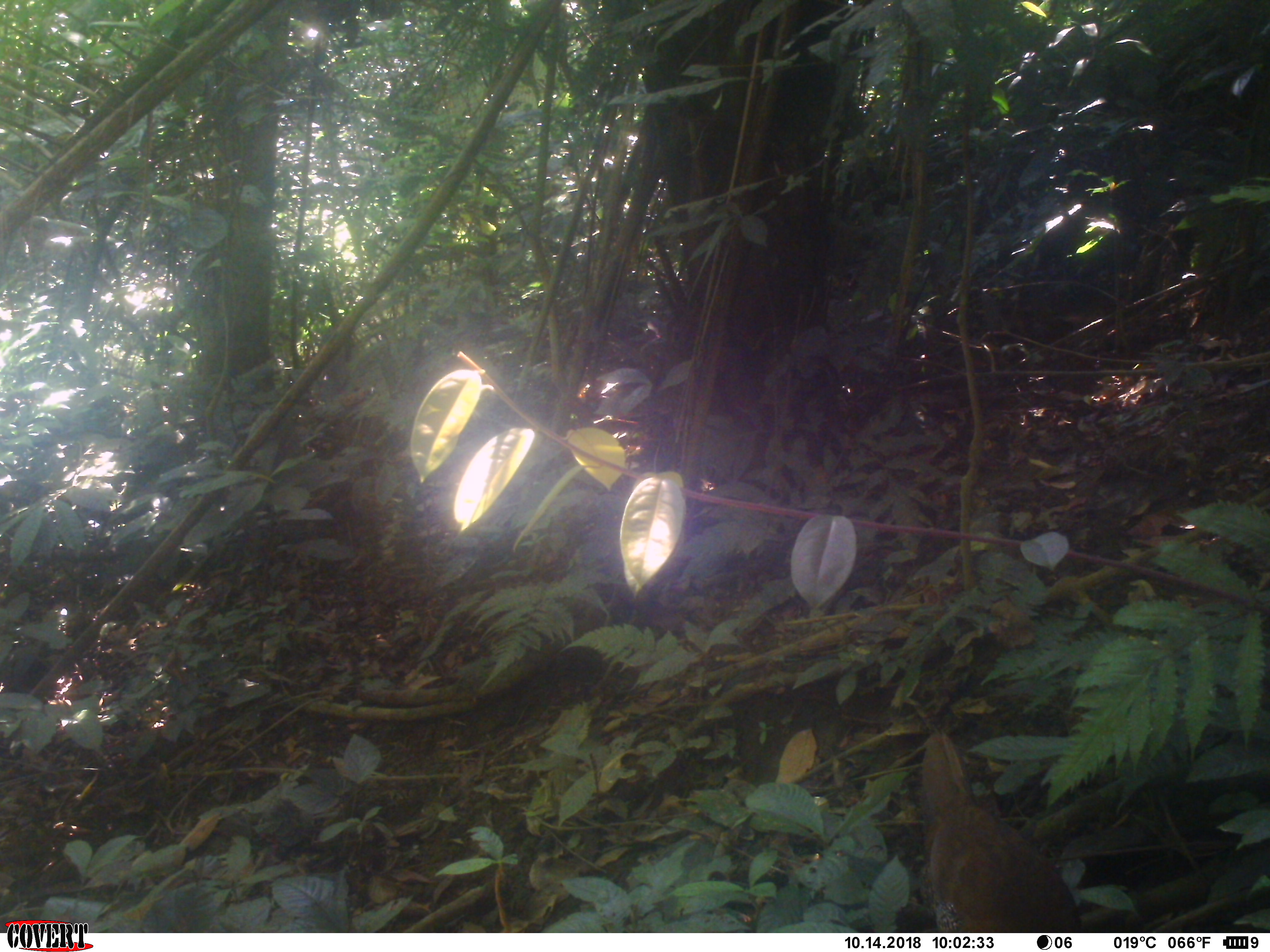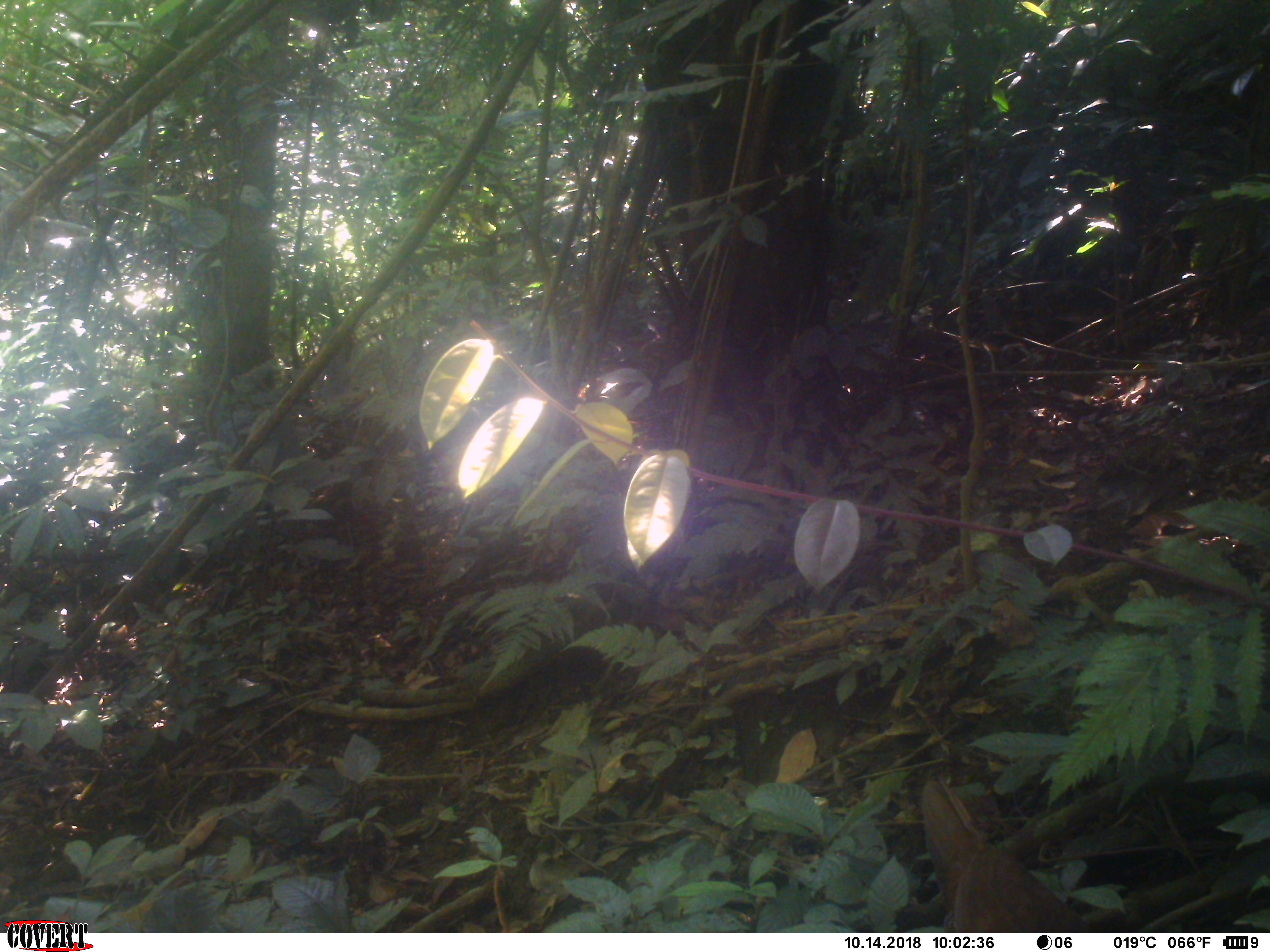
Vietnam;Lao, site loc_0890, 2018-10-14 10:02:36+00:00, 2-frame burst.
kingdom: Animalia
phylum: Chordata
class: Aves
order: Galliformes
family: Phasianidae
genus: Lophura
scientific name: Lophura nycthemera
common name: silver pheasant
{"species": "silver pheasant (Lophura nycthemera)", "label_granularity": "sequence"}